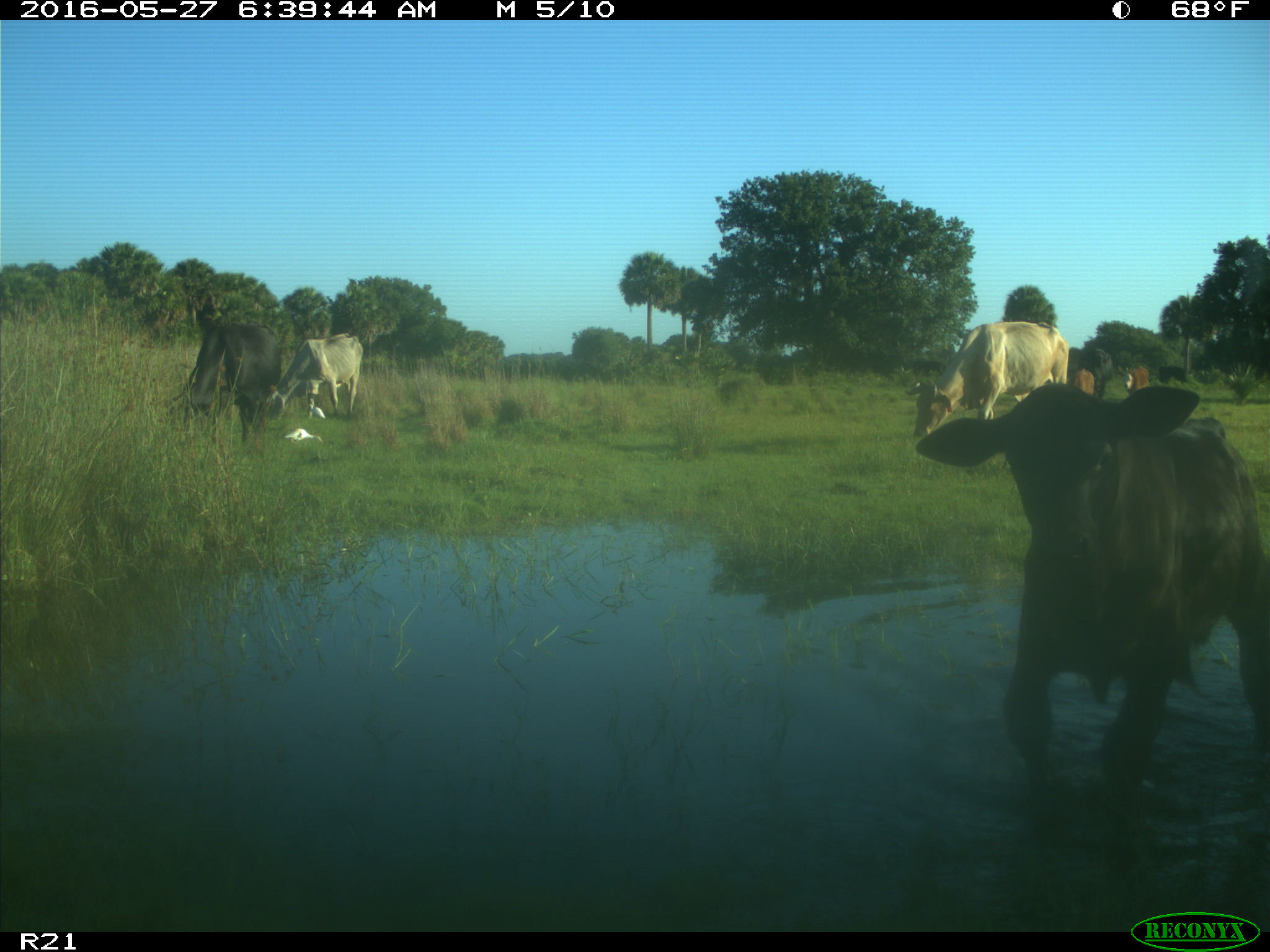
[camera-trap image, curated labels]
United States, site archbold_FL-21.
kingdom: Animalia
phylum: Chordata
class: Mammalia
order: Artiodactyla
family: Bovidae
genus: Bos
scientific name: Bos taurus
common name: domestic cow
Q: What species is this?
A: Bos taurus (domestic cow).